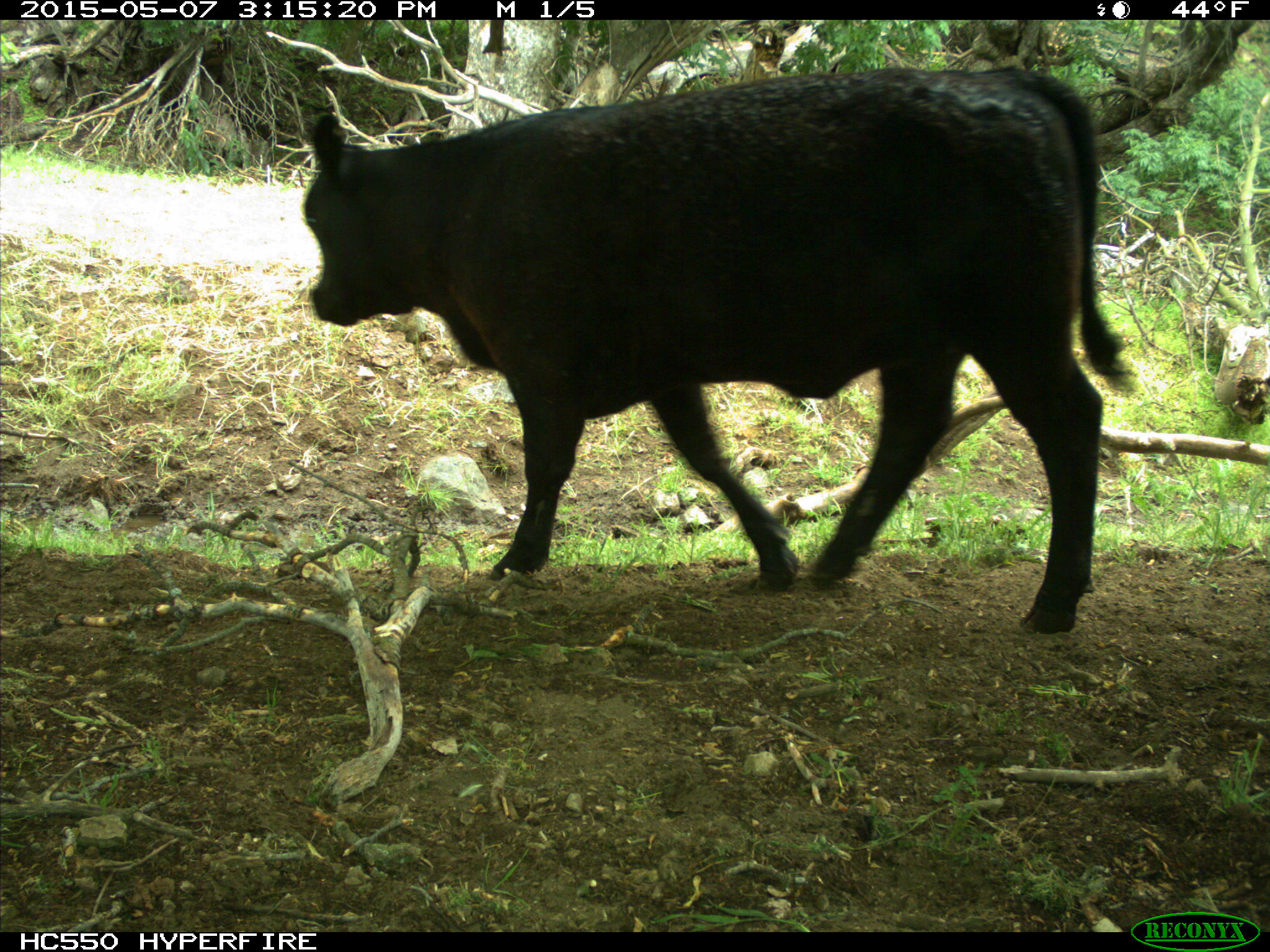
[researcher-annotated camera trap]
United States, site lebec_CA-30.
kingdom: Animalia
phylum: Chordata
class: Mammalia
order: Artiodactyla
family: Bovidae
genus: Bos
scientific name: Bos taurus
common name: domestic cow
Bos taurus (domestic cow).